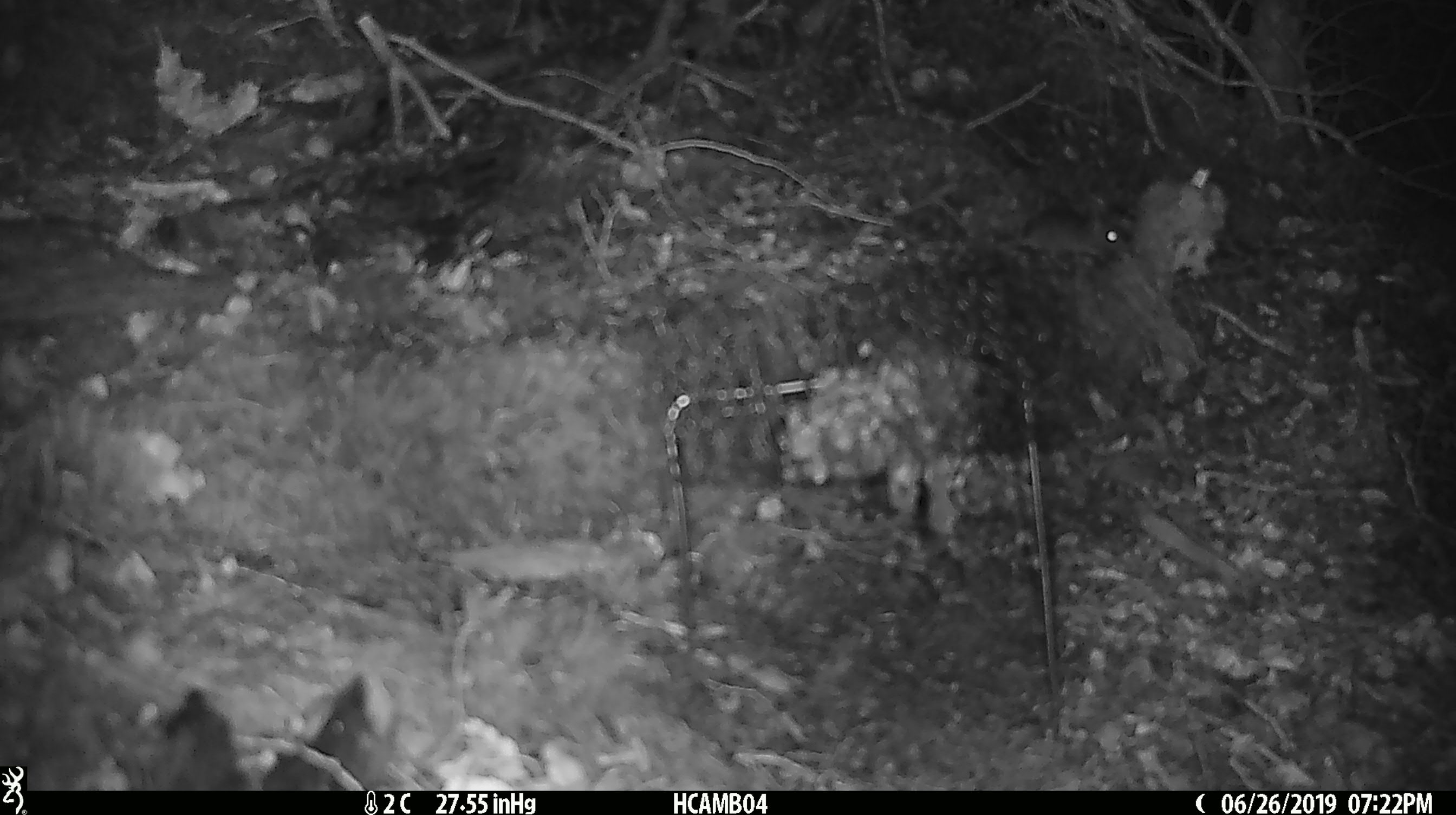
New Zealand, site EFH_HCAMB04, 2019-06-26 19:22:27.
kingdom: Animalia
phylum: Chordata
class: Mammalia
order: Rodentia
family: Muridae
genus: Mus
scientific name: Mus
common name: mouse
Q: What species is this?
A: Mouse (Mus).